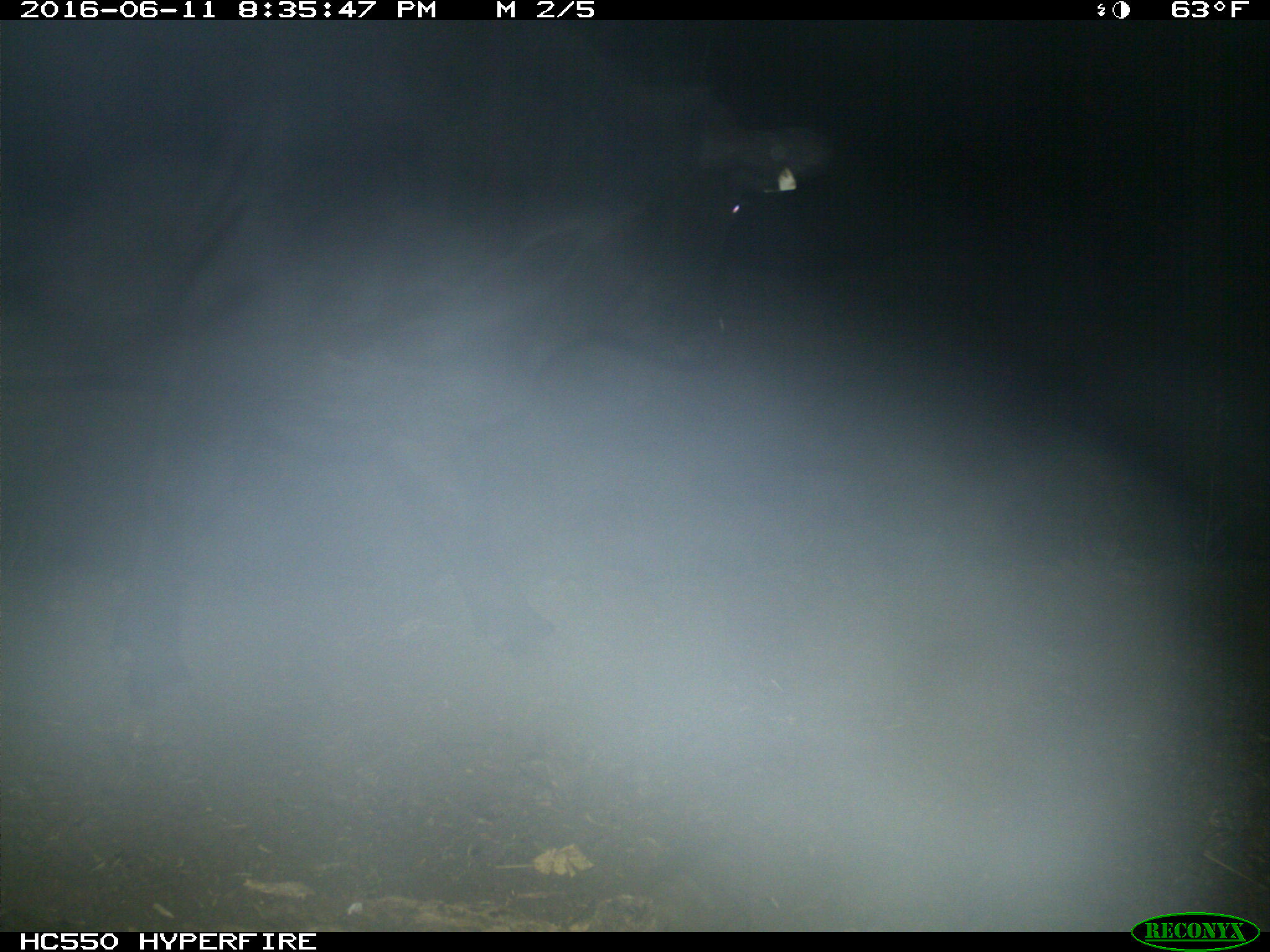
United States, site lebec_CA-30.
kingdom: Animalia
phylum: Chordata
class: Mammalia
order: Artiodactyla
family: Bovidae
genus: Bos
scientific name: Bos taurus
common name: domestic cow